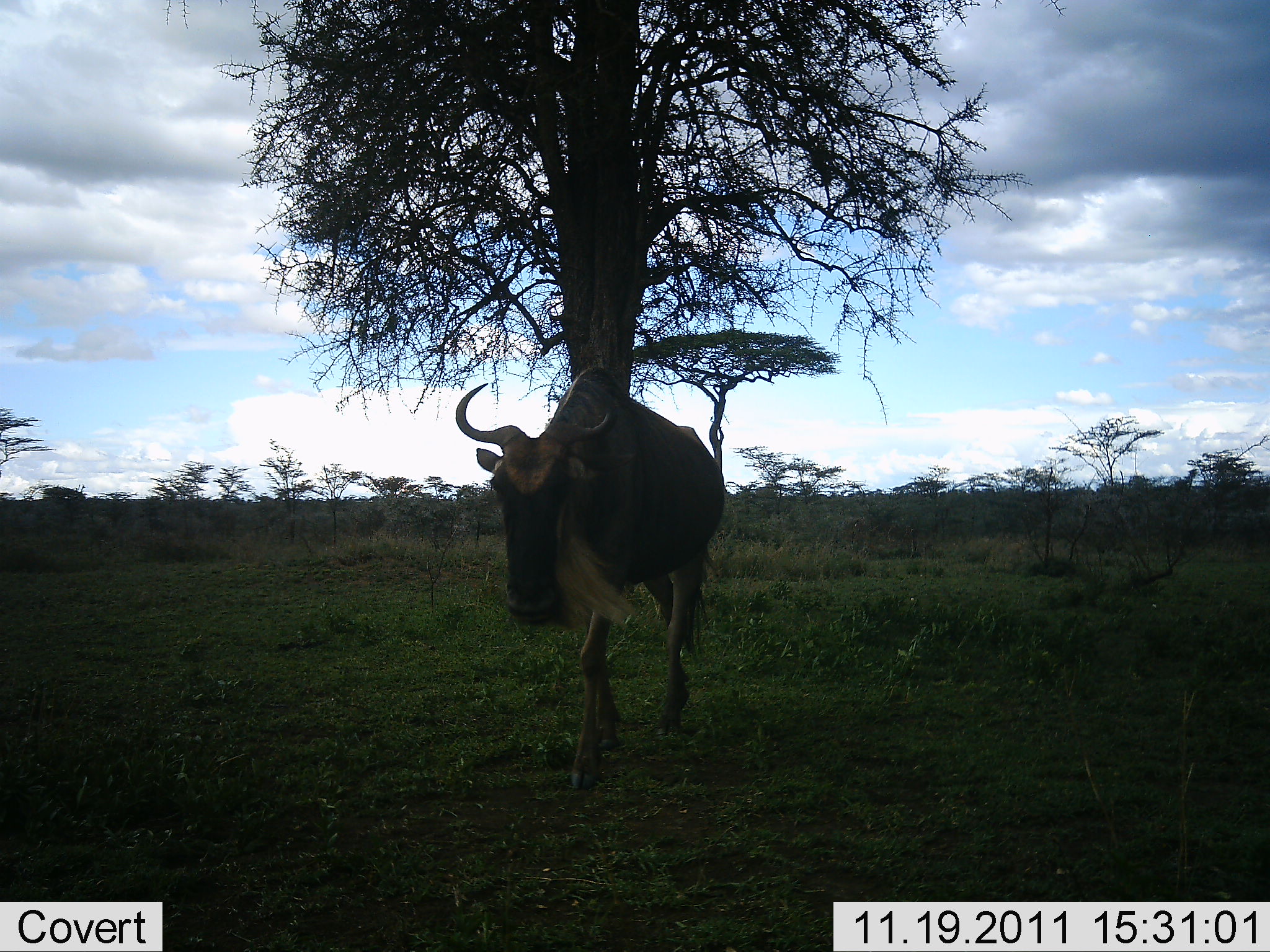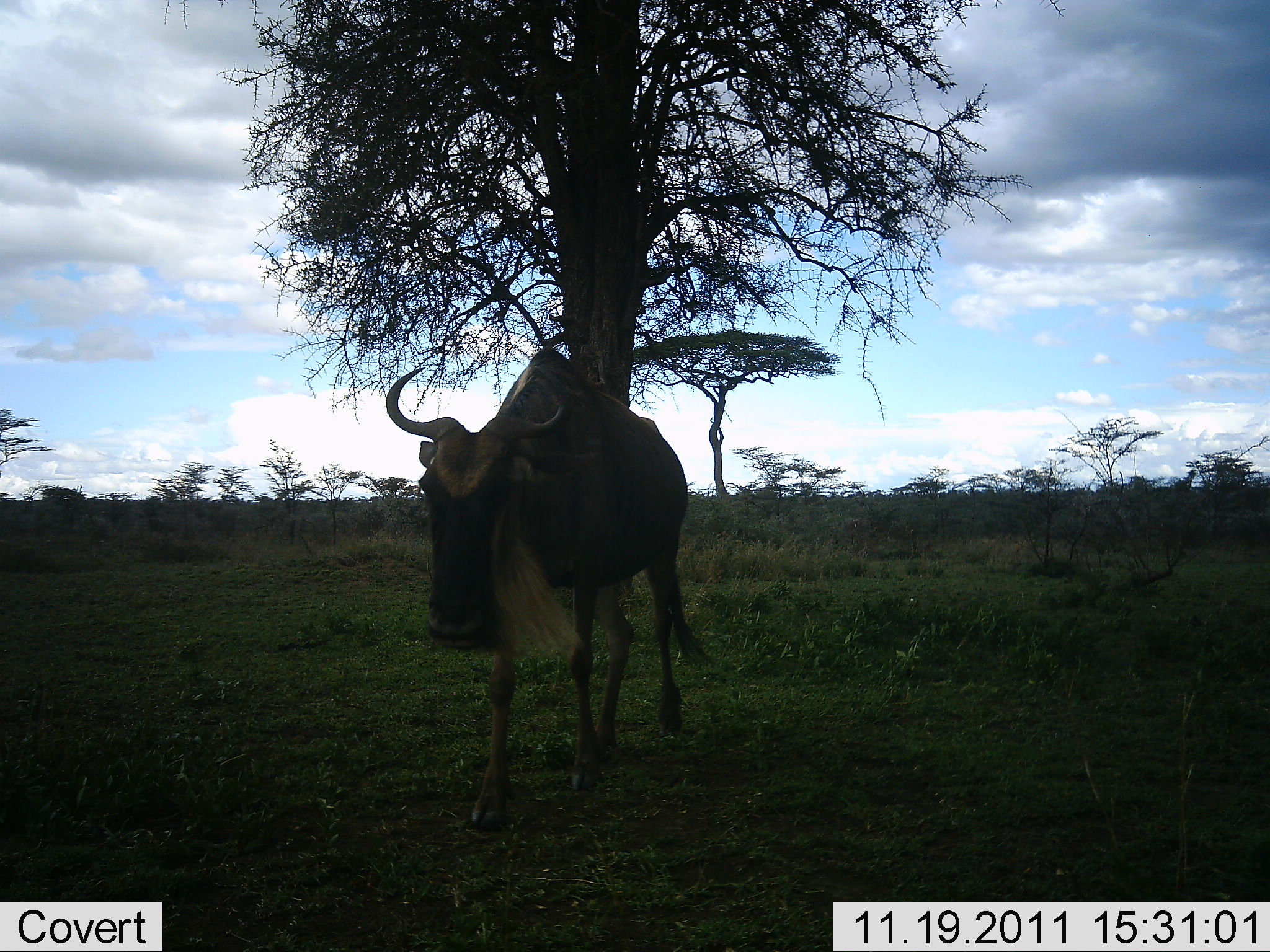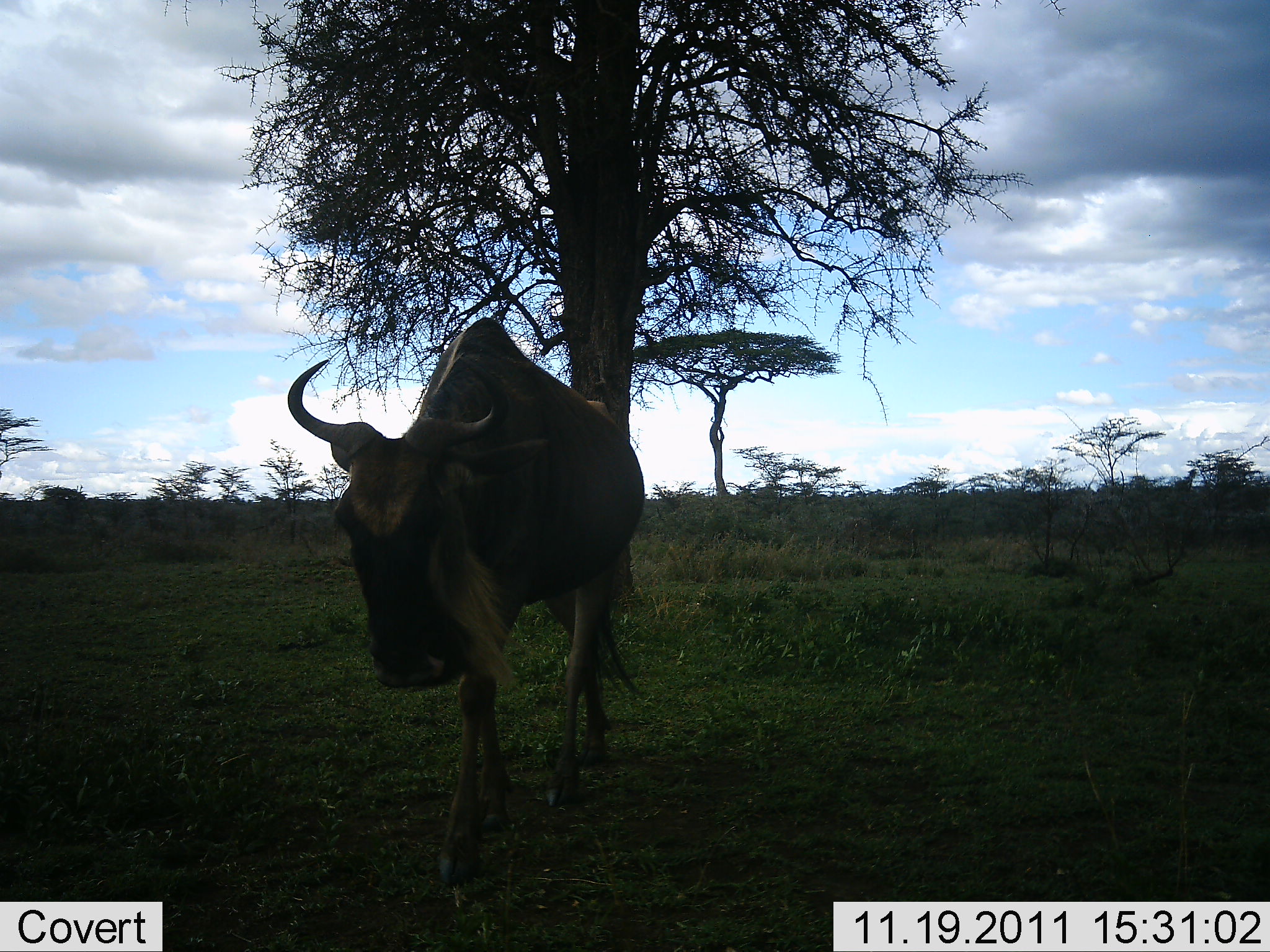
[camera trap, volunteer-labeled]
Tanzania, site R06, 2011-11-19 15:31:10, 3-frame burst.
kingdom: Animalia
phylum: Chordata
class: Mammalia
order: Artiodactyla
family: Bovidae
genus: Connochaetes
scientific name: Connochaetes taurinus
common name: blue wildebeest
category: wildebeest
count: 1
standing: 7%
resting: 0%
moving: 93%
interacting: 0%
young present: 0%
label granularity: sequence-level